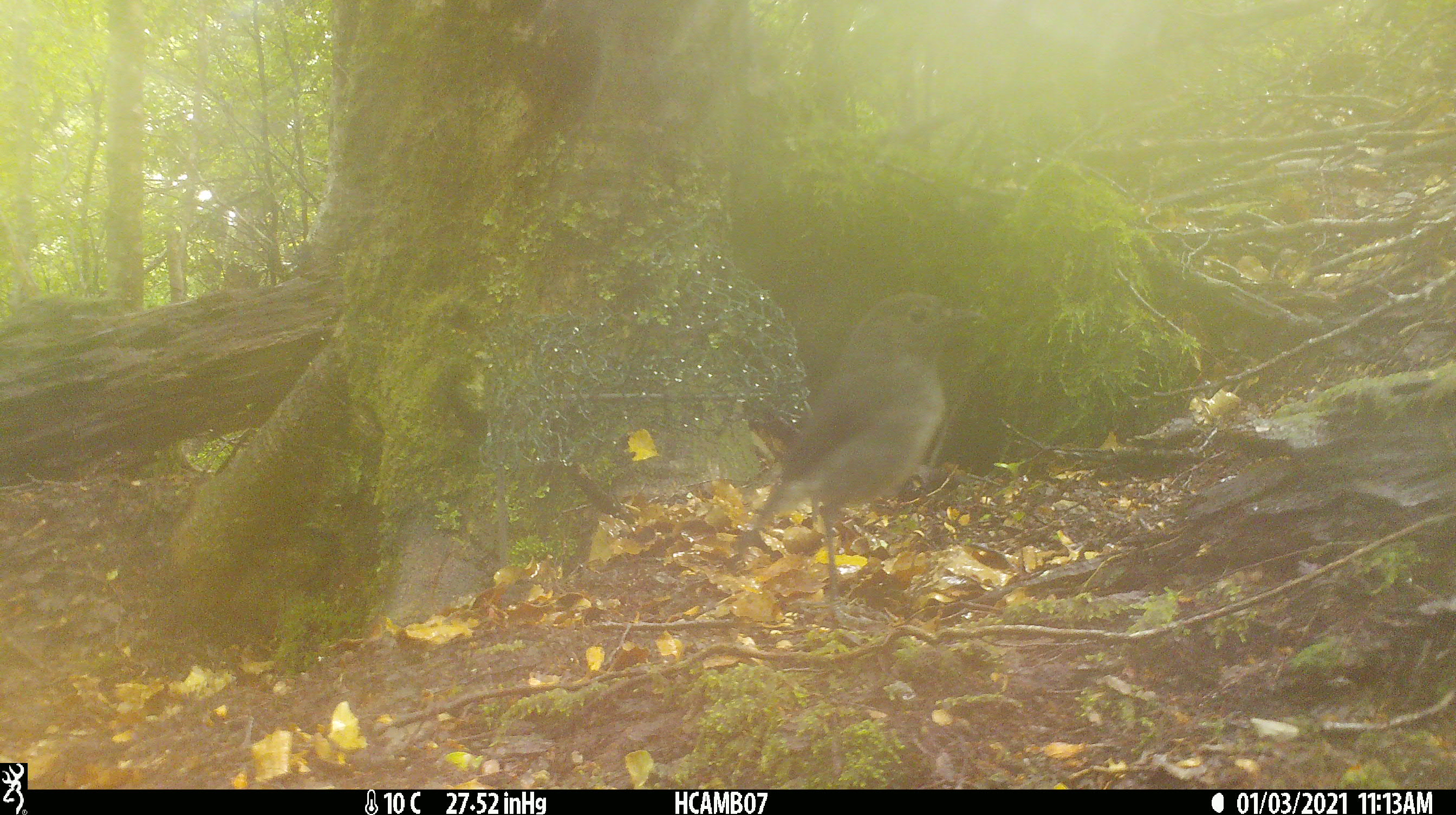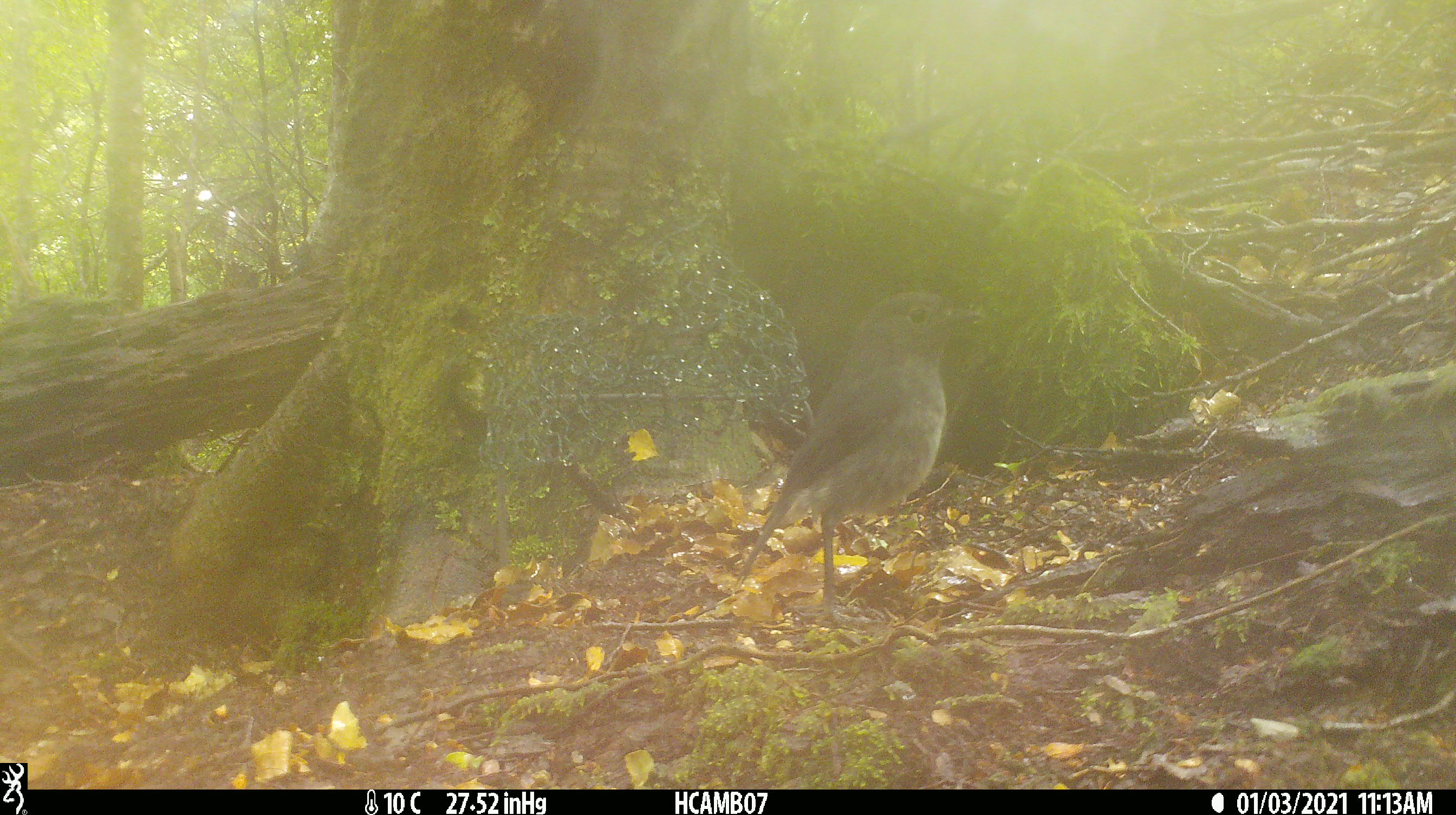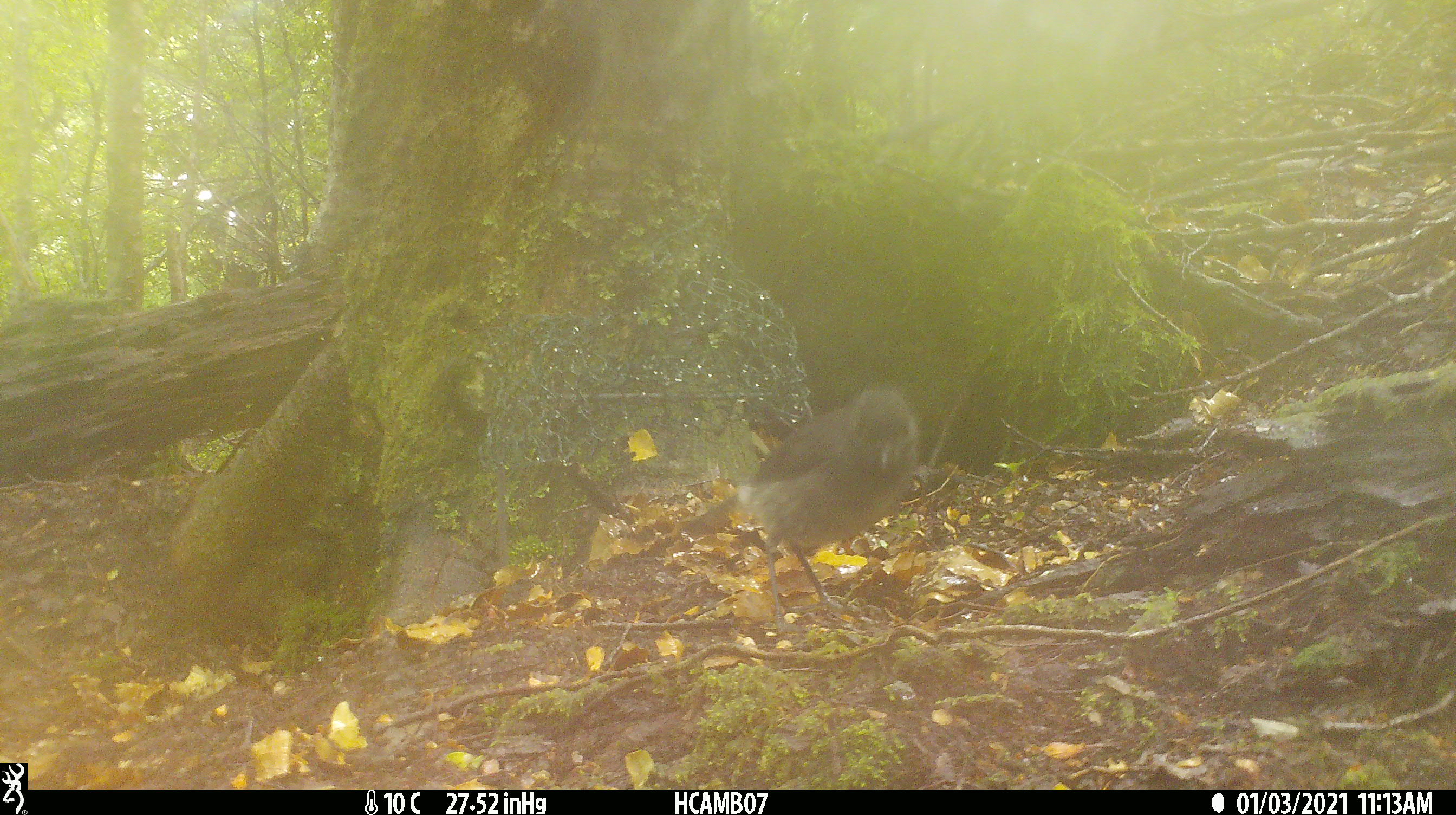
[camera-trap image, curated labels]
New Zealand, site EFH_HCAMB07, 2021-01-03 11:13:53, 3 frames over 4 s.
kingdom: Animalia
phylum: Chordata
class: Aves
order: Passeriformes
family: Petroicidae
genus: Petroica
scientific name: Petroica australis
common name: new zealand robin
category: robin